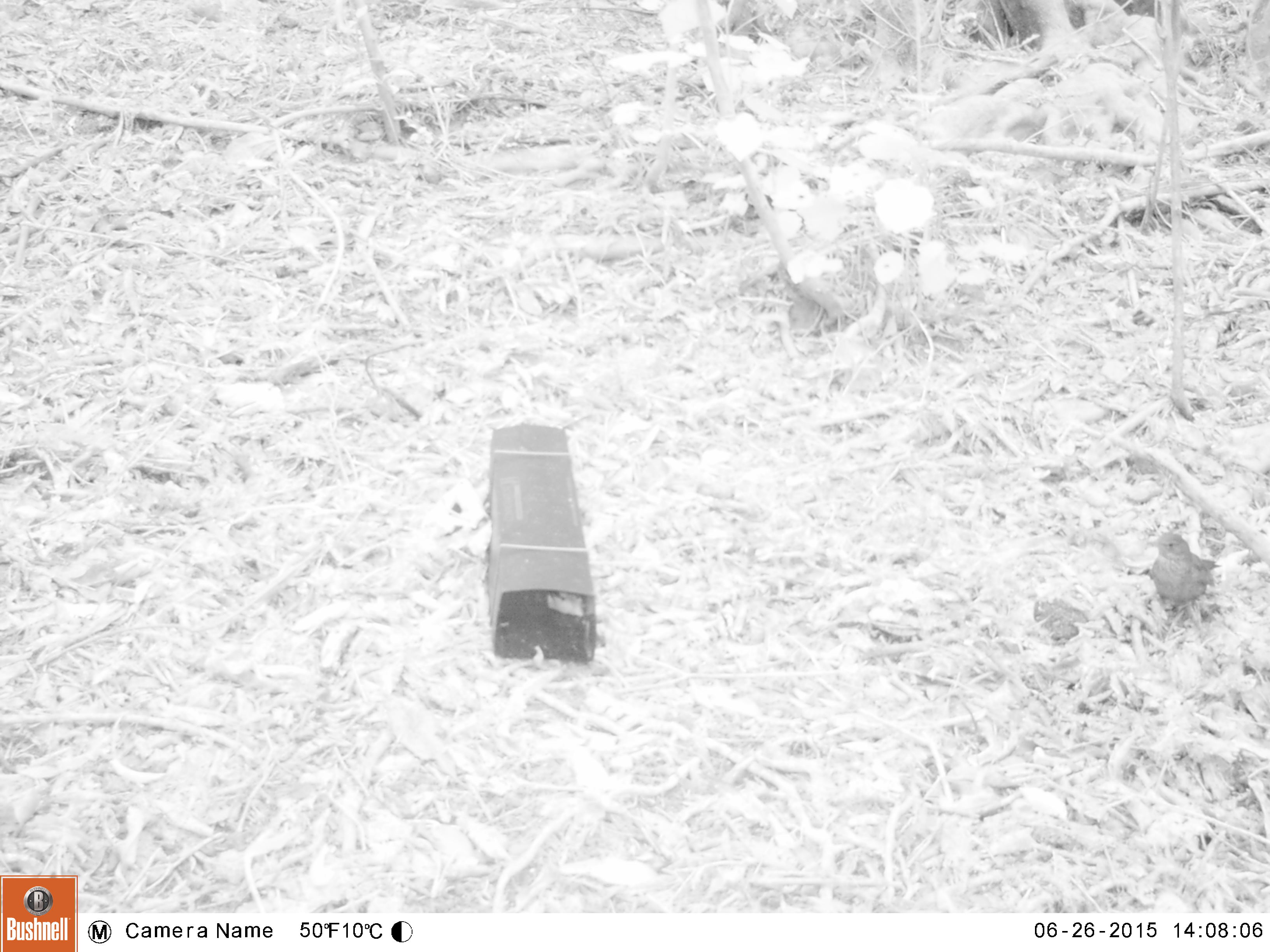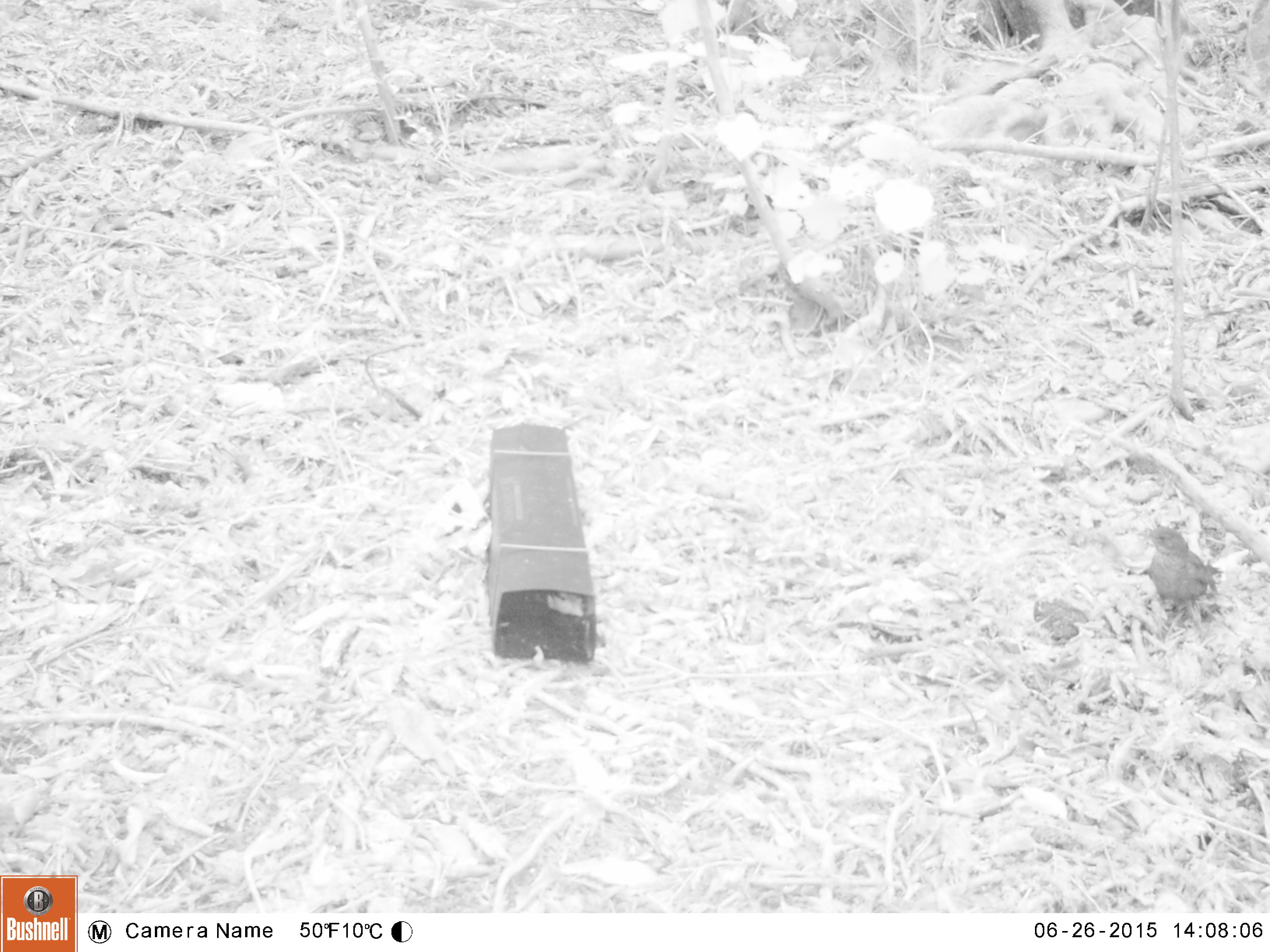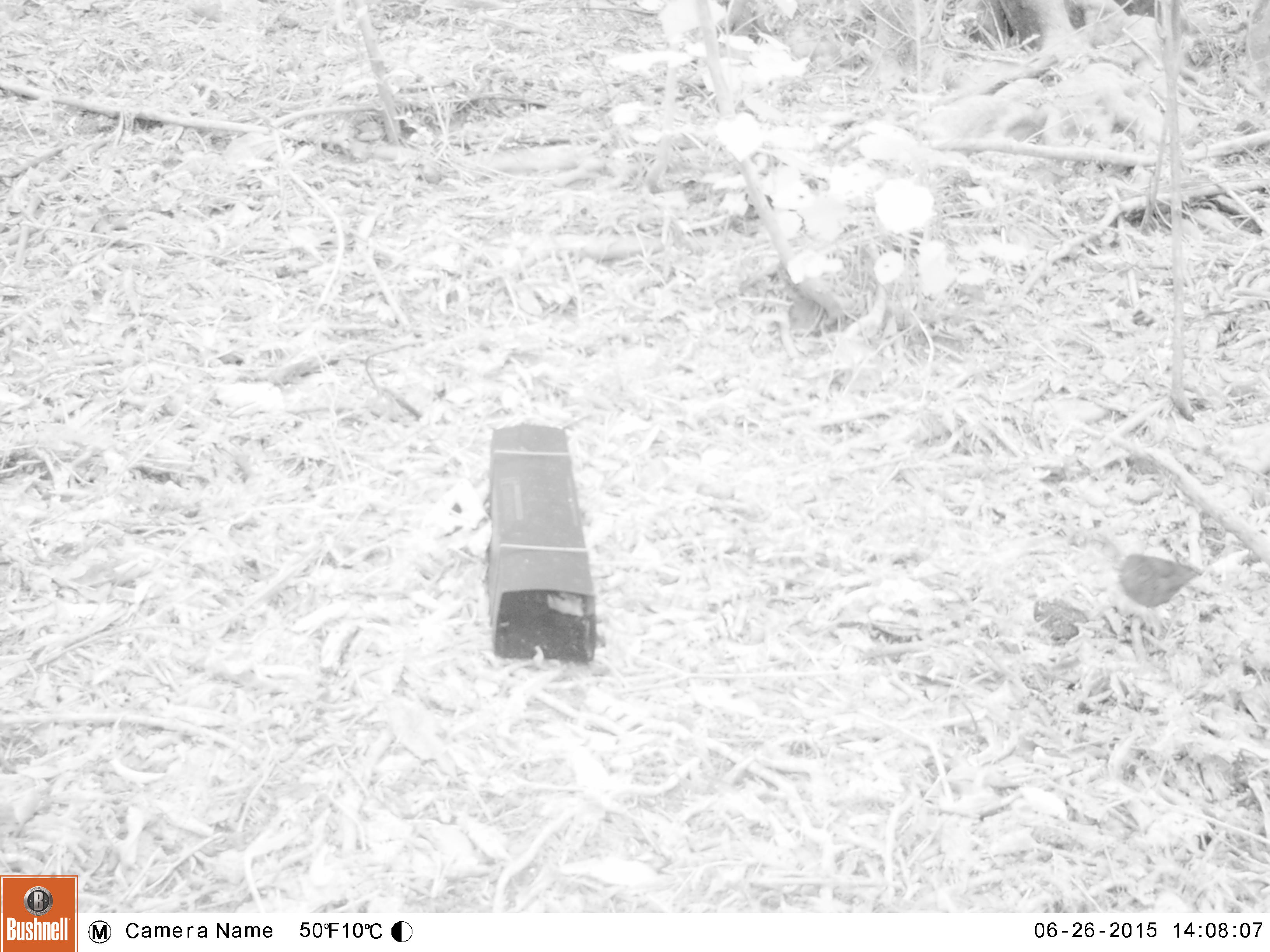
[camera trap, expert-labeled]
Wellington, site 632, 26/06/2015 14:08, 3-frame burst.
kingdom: Animalia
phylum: Chordata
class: Aves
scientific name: Aves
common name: bird